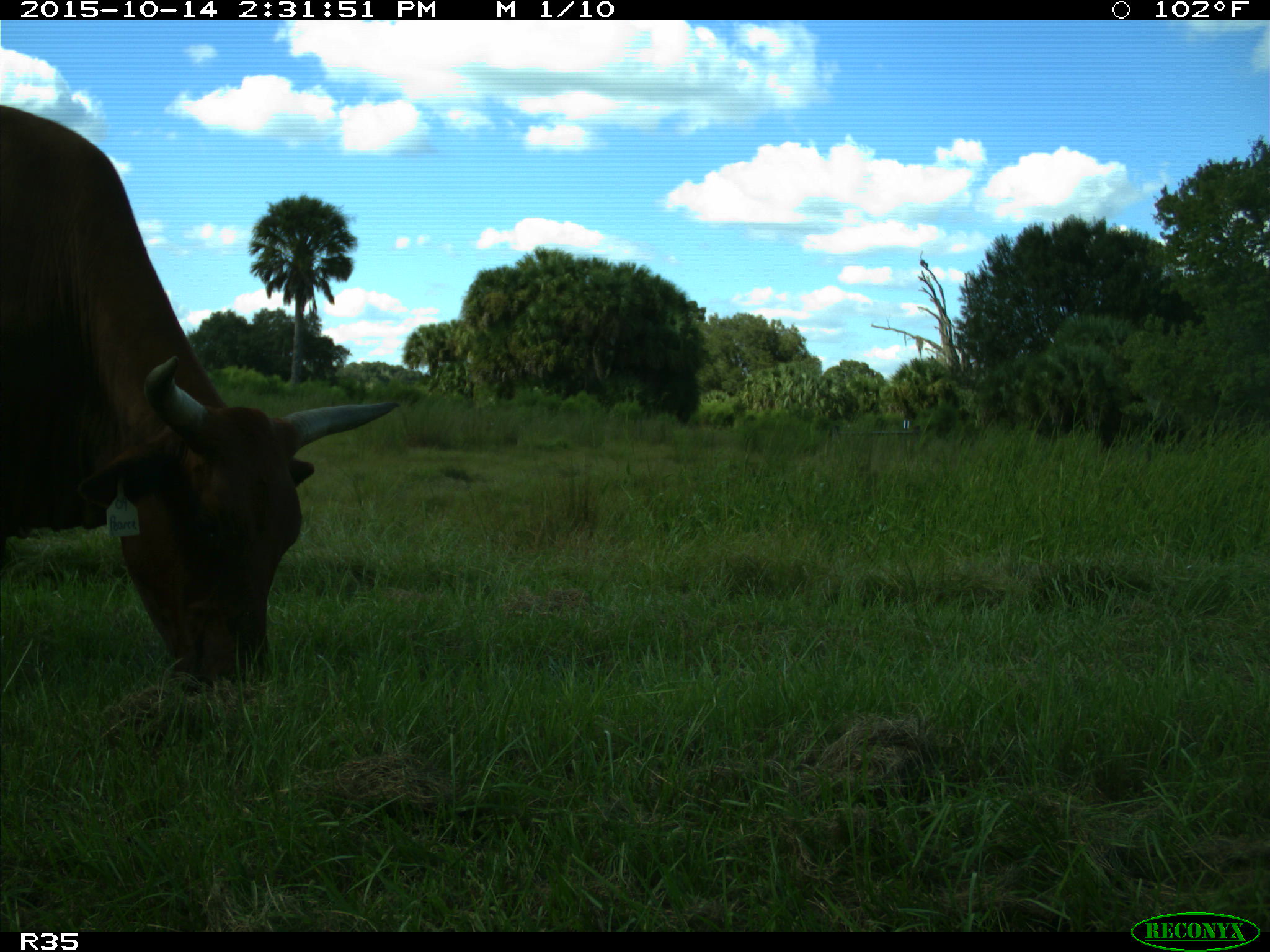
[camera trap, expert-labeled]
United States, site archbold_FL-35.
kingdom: Animalia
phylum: Chordata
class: Mammalia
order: Artiodactyla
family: Bovidae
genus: Bos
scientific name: Bos taurus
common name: domestic cow